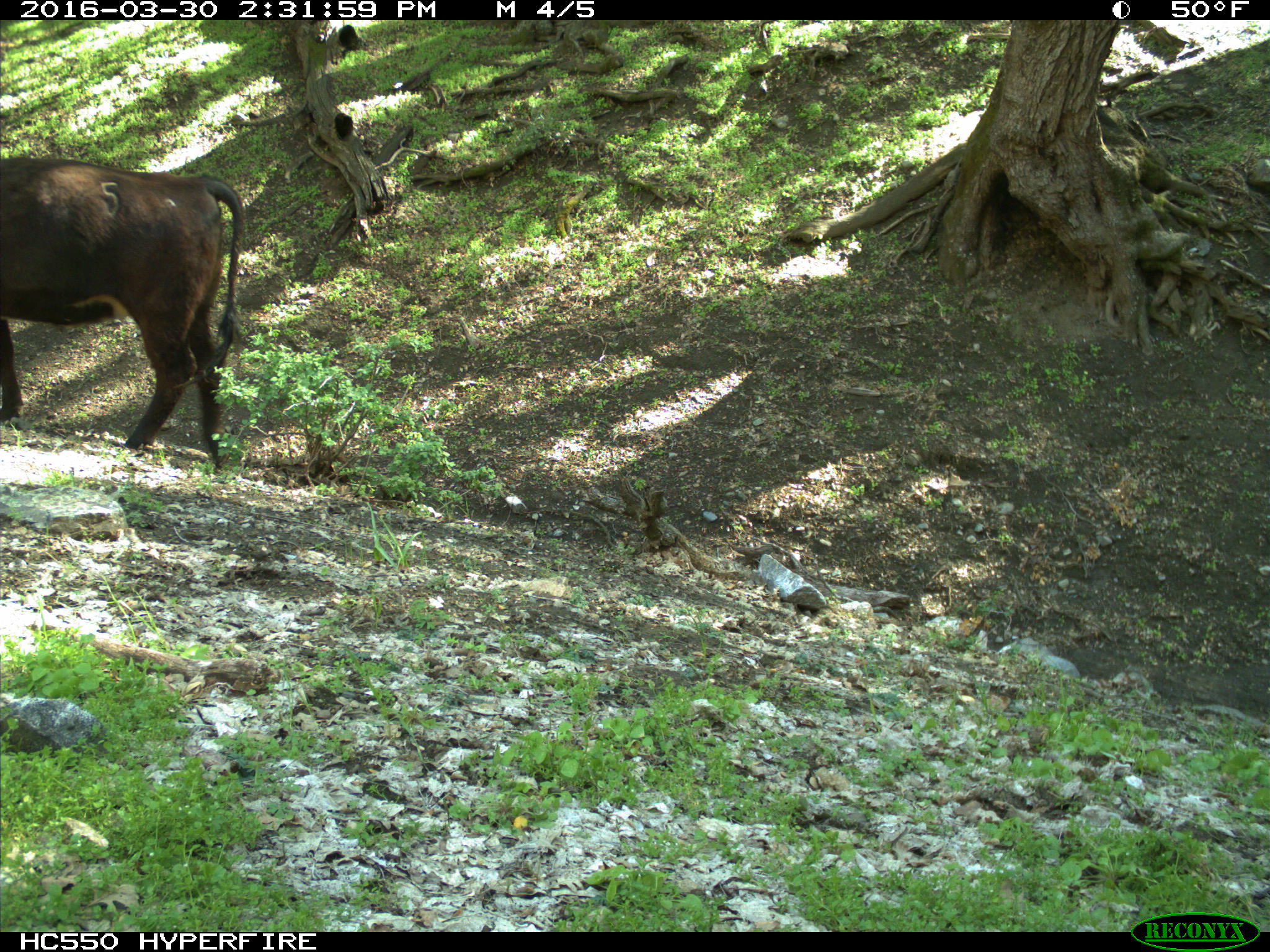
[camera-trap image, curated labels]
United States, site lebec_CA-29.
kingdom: Animalia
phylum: Chordata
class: Mammalia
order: Artiodactyla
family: Bovidae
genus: Bos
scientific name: Bos taurus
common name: domestic cow